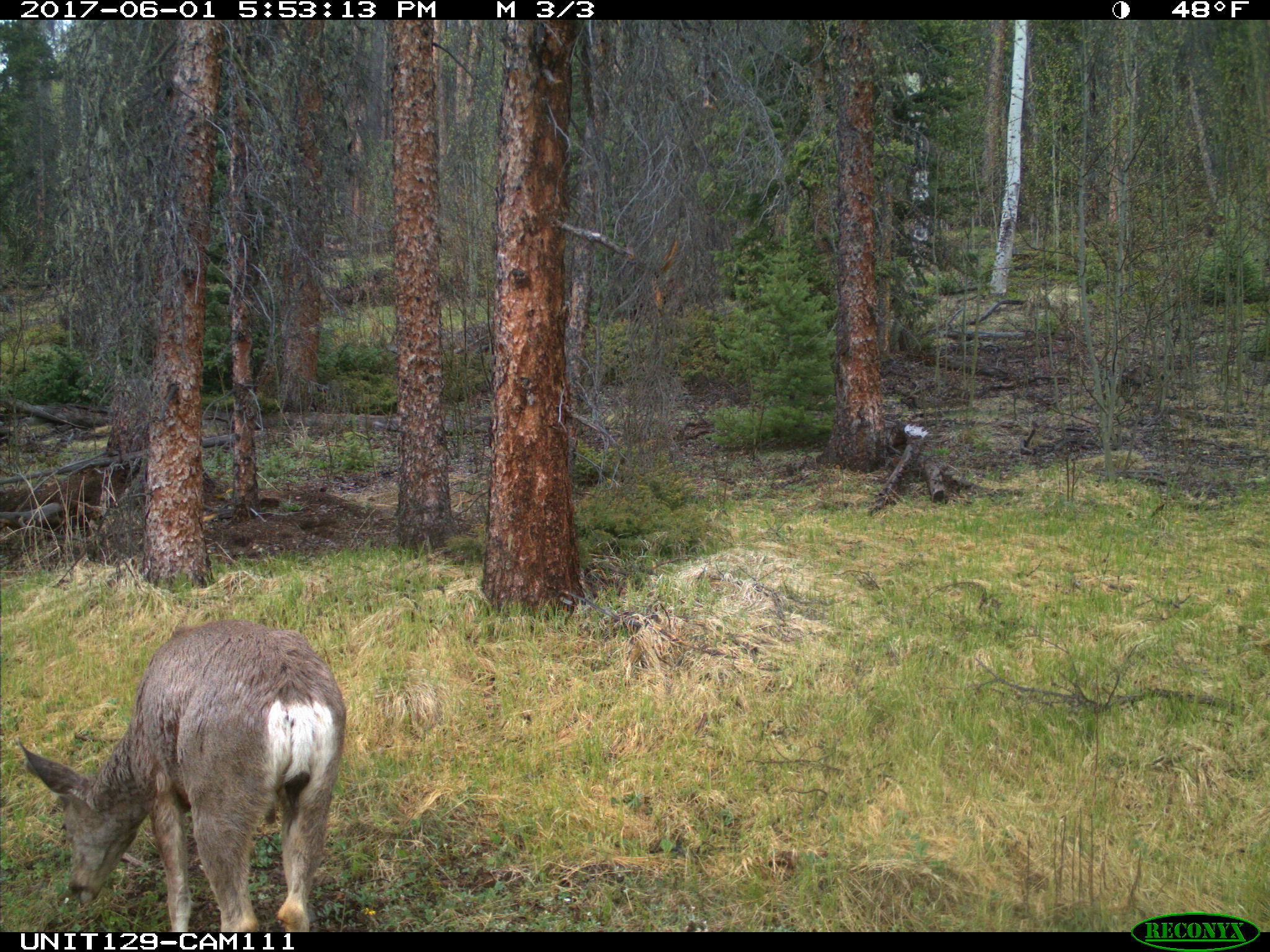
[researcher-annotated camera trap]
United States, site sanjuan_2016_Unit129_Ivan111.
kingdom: Animalia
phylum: Chordata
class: Mammalia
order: Artiodactyla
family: Cervidae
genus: Odocoileus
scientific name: Odocoileus hemionus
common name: mule deer